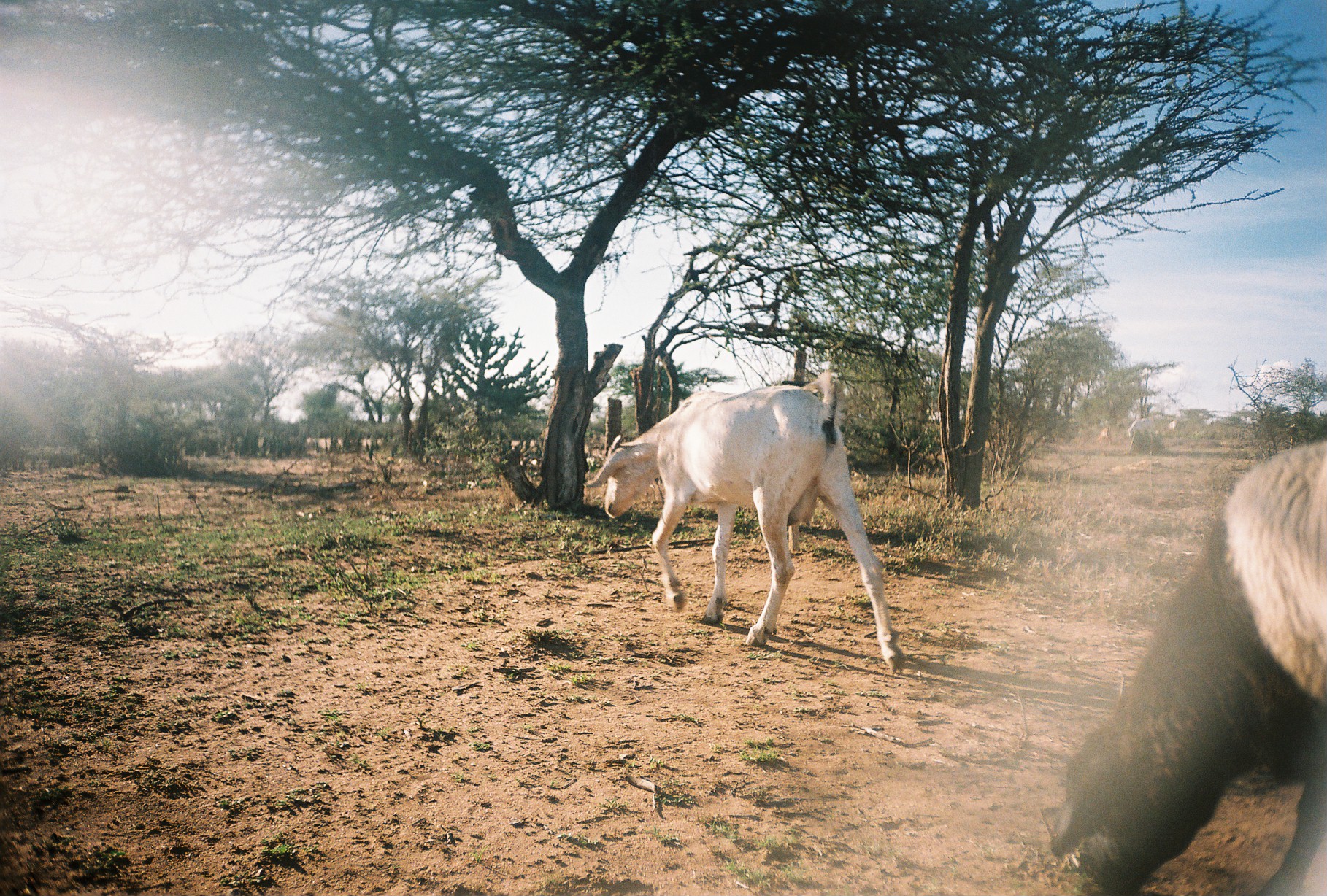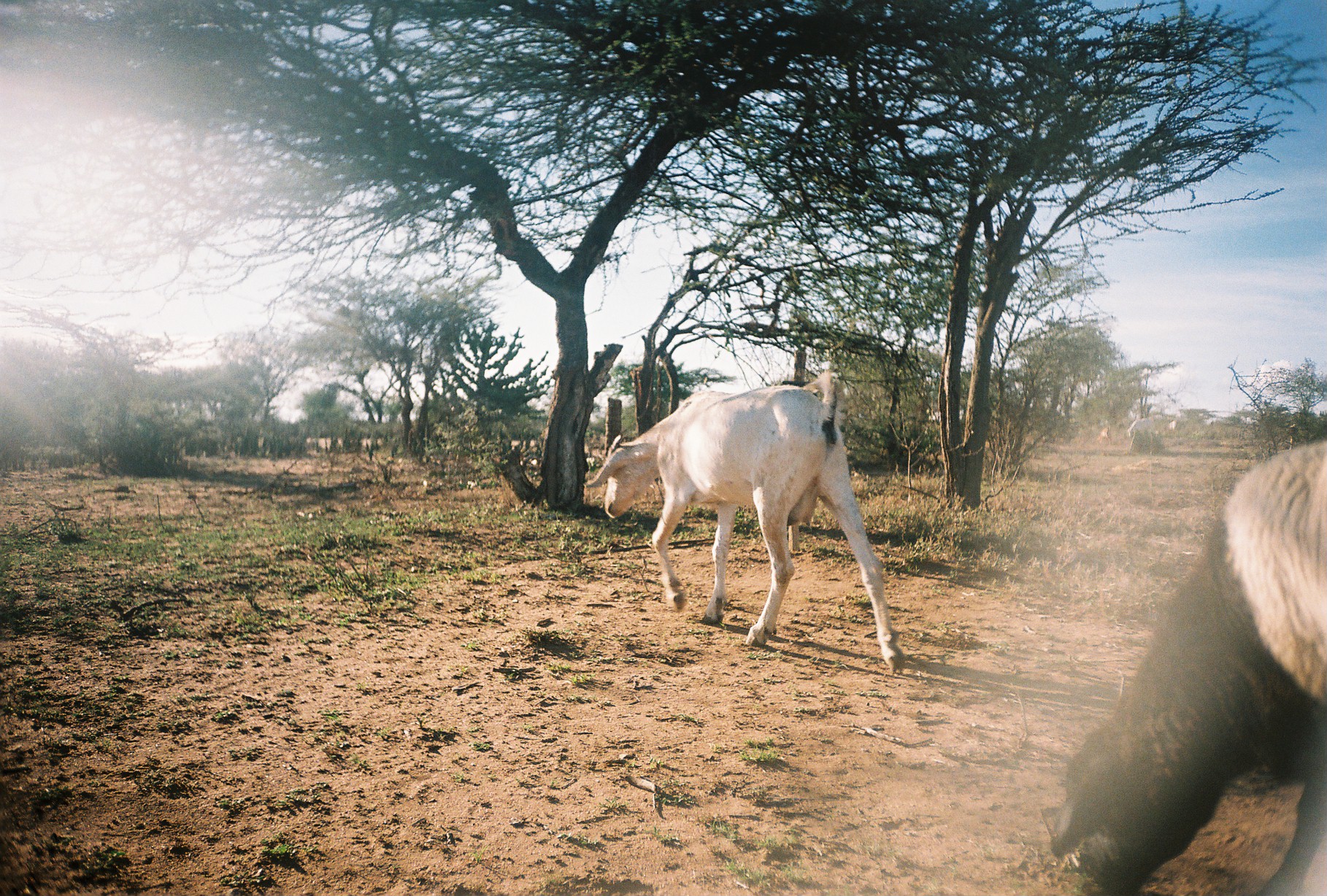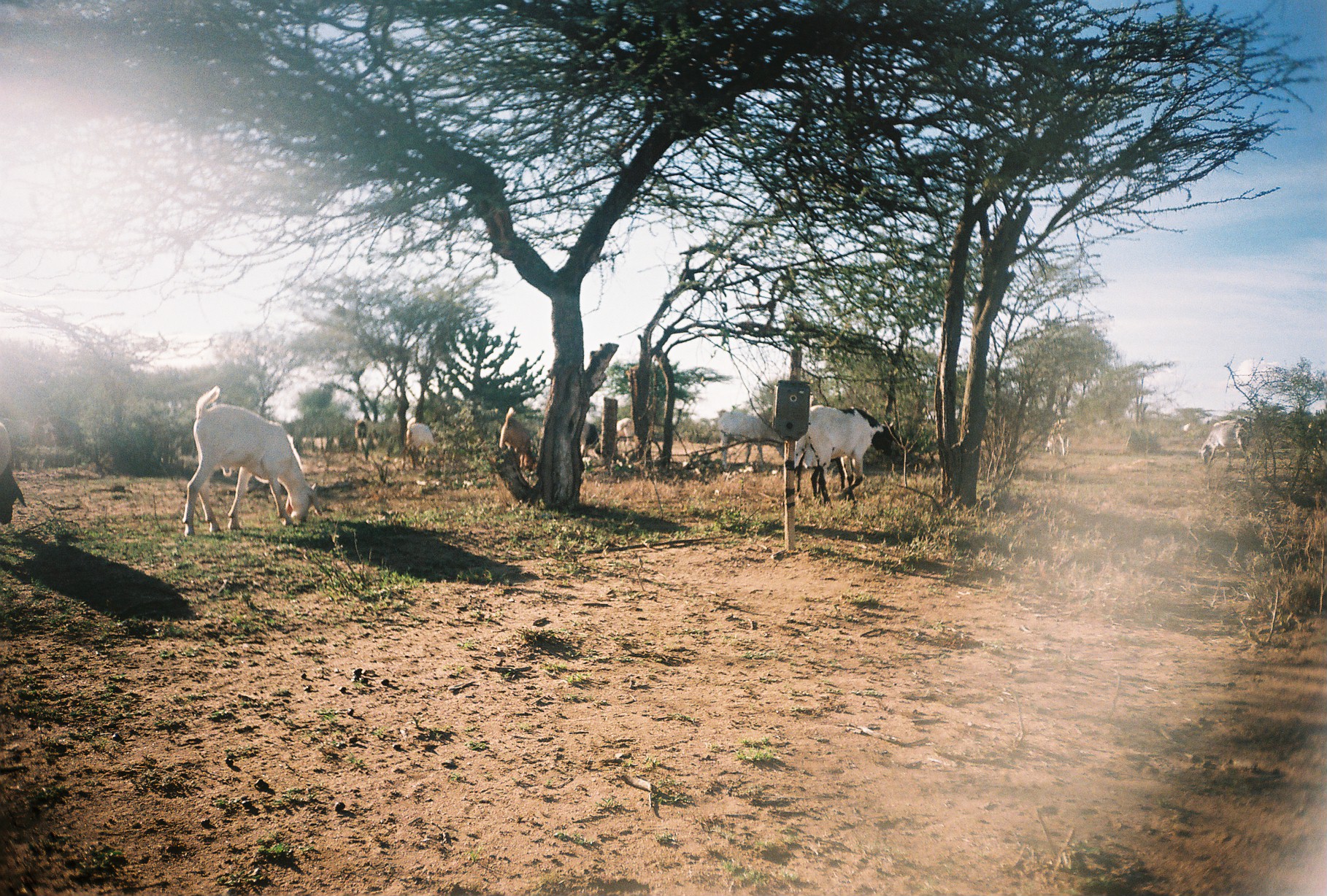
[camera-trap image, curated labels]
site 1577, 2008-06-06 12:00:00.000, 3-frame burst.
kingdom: Animalia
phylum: Chordata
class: Mammalia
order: Artiodactyla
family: Bovidae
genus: Capra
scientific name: Capra aegagrus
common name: wild goat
Capra aegagrus (wild goat), count 1.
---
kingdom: Animalia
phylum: Chordata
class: Mammalia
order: Artiodactyla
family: Bovidae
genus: Ovis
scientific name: Ovis aries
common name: domestic sheep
Ovis aries (domestic sheep), count 1.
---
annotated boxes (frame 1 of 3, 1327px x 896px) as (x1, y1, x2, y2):
capra aegagrus: (1036, 443, 1325, 893); (585, 377, 900, 663); (1128, 418, 1156, 438); (1097, 426, 1112, 445); (1168, 420, 1178, 430)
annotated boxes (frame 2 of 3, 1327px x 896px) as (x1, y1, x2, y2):
ovis aries: (1044, 439, 1325, 888); (584, 373, 903, 663); (1127, 416, 1154, 438); (1096, 426, 1113, 446); (1168, 420, 1178, 431)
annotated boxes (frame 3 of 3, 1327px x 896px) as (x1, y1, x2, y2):
capra aegagrus: (184, 384, 320, 539); (796, 405, 901, 500); (719, 409, 781, 473); (1, 424, 29, 528); (501, 407, 537, 470); (1201, 419, 1249, 466); (402, 418, 437, 463); (570, 421, 602, 457); (1046, 420, 1078, 455); (353, 418, 377, 456); (615, 416, 635, 457)